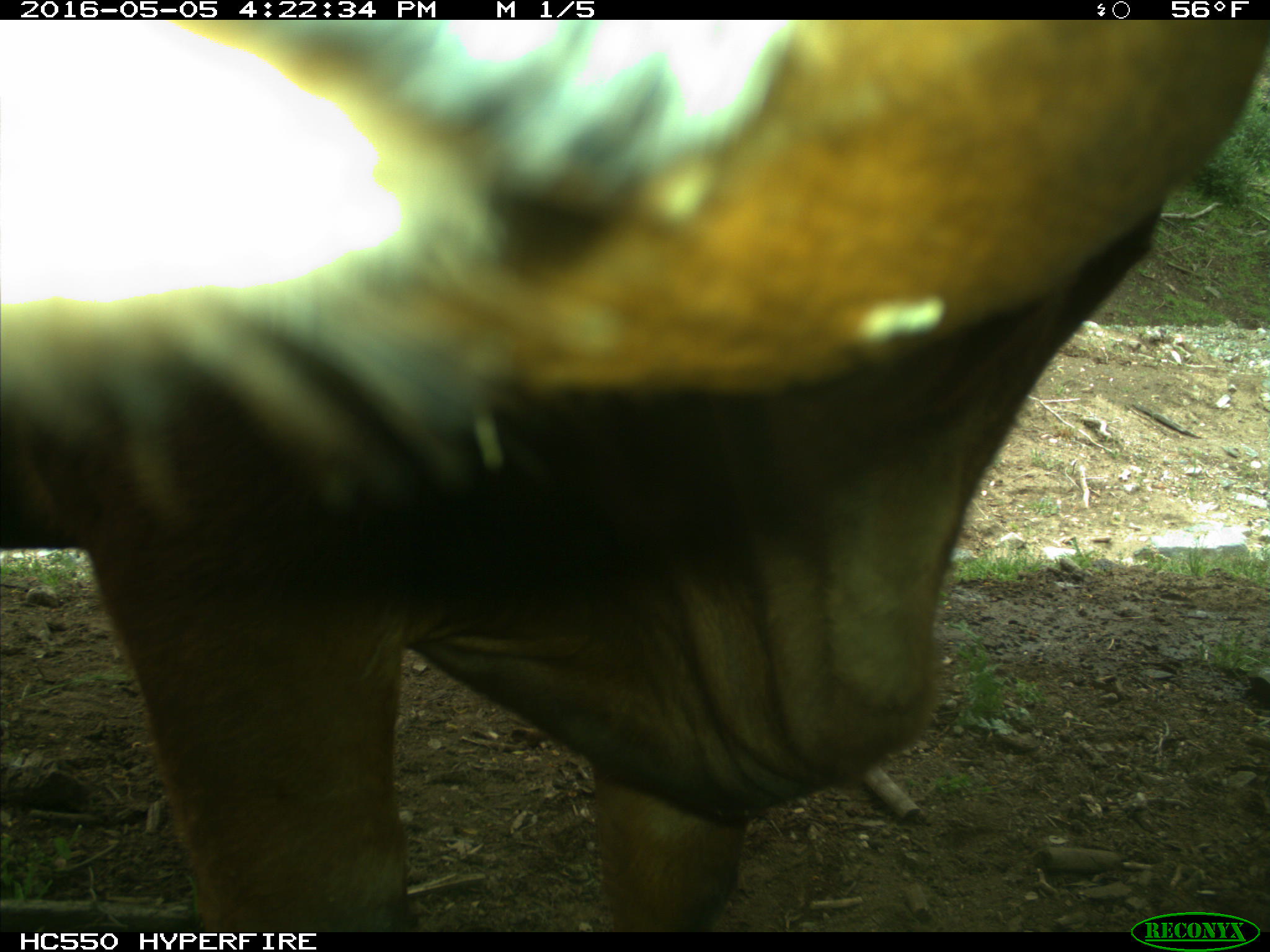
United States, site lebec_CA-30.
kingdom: Animalia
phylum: Chordata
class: Mammalia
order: Artiodactyla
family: Bovidae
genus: Bos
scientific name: Bos taurus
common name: domestic cow